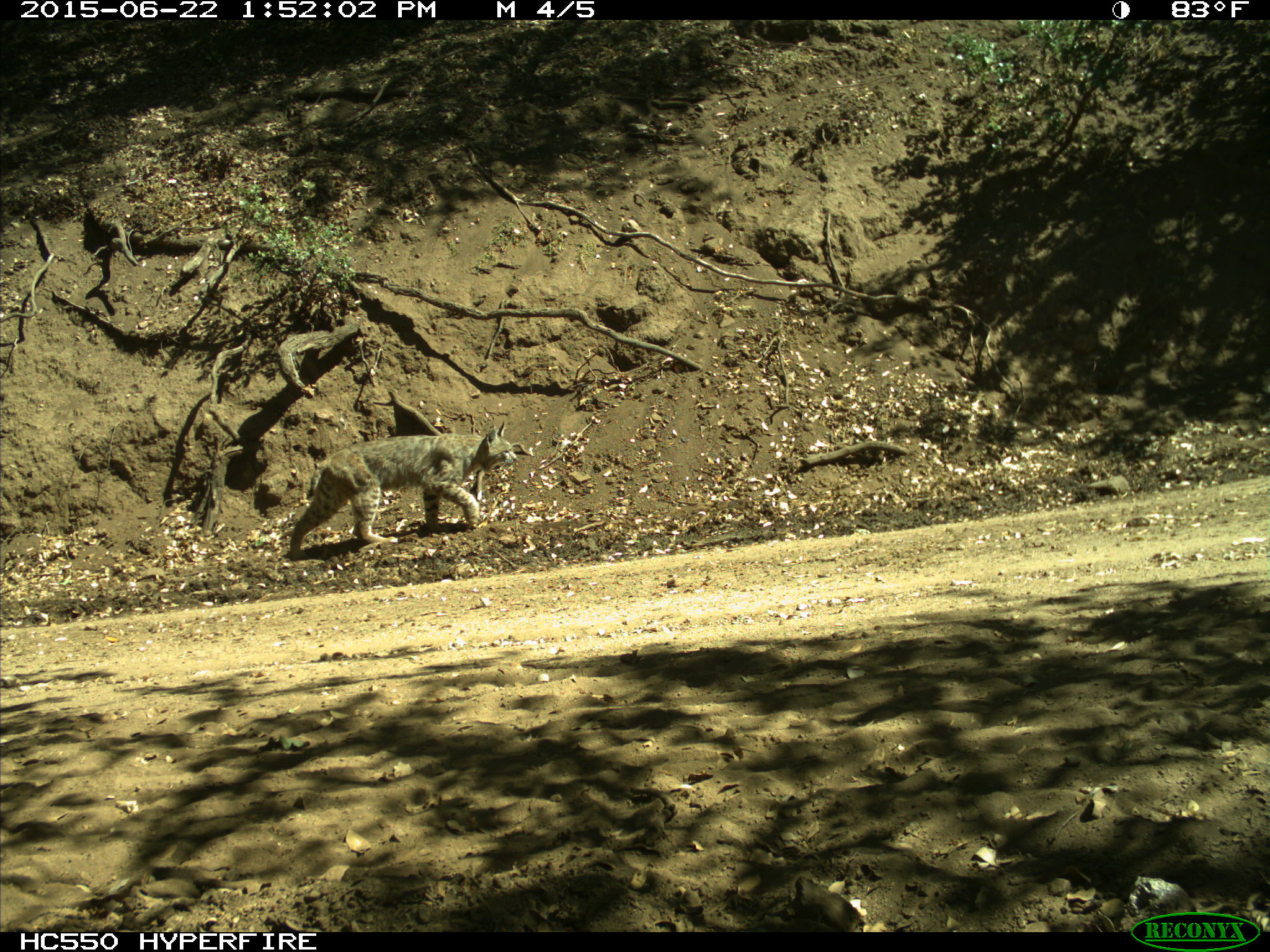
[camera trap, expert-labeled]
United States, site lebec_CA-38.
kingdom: Animalia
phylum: Chordata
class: Mammalia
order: Carnivora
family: Felidae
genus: Lynx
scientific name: Lynx rufus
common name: bobcat